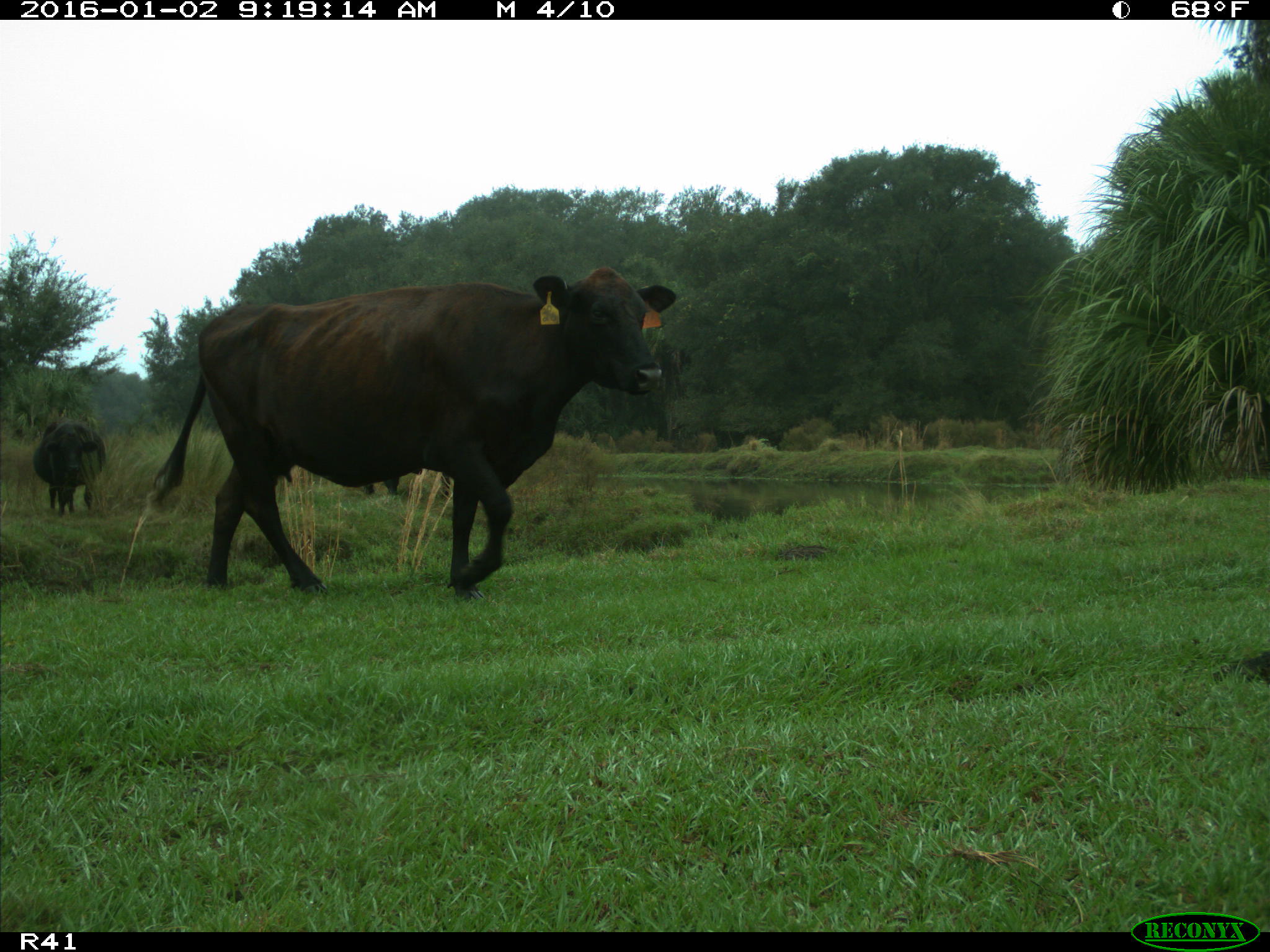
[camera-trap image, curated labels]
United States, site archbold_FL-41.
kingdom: Animalia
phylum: Chordata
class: Mammalia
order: Artiodactyla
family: Bovidae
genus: Bos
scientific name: Bos taurus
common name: domestic cow